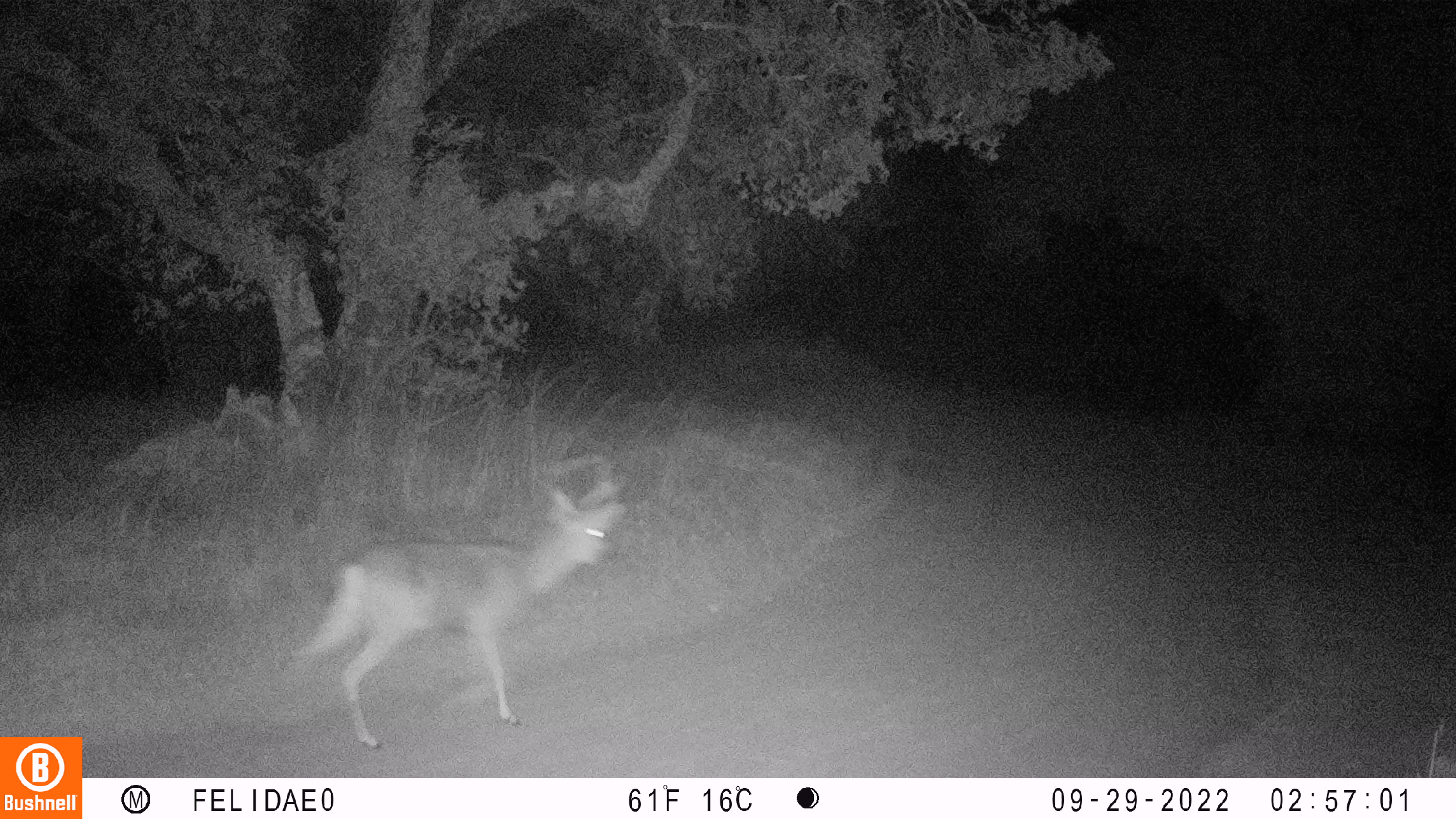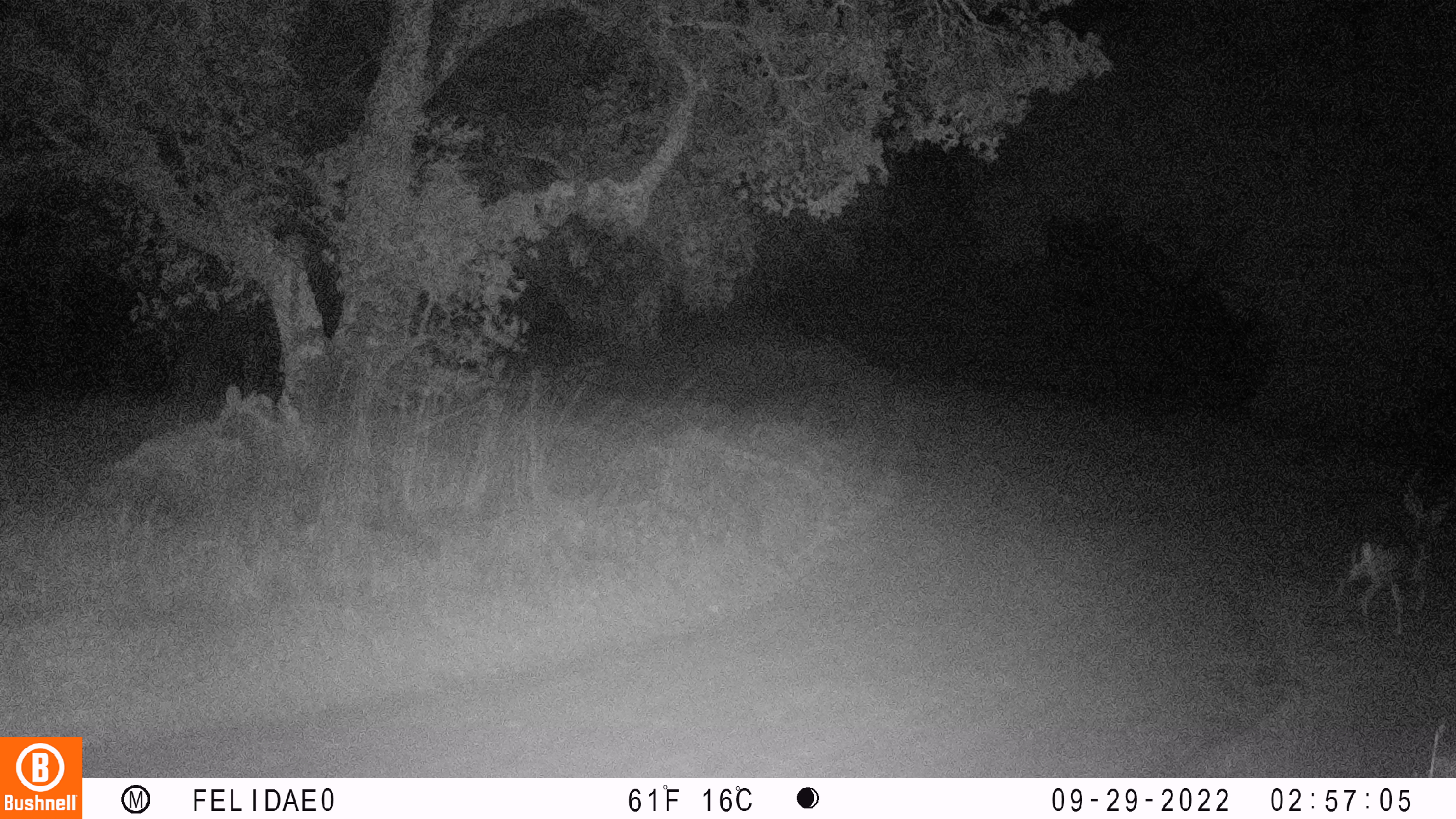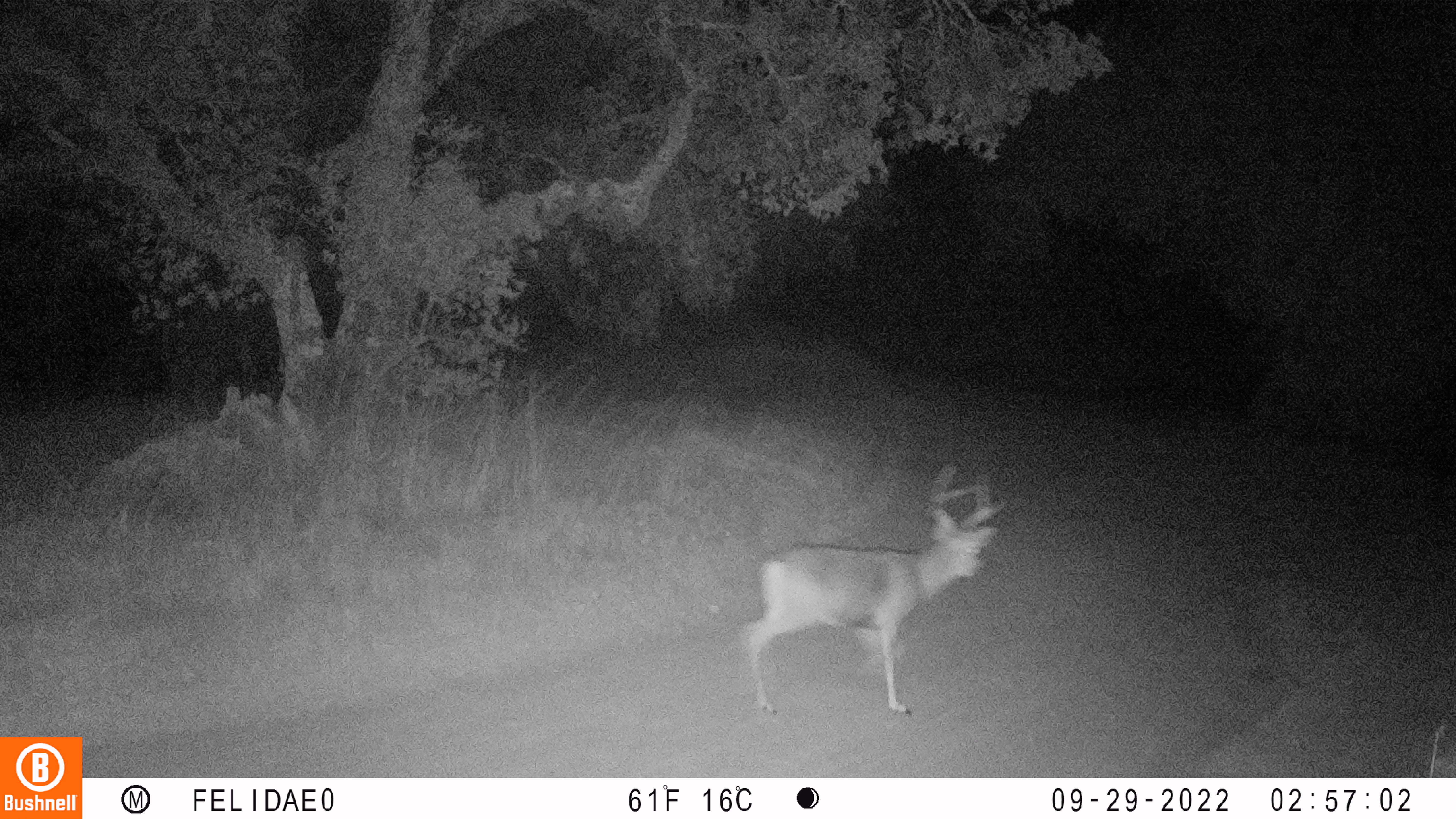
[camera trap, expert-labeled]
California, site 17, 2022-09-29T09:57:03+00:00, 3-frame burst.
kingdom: Animalia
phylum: Chordata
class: Mammalia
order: Artiodactyla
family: Cervidae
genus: Odocoileus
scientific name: Odocoileus hemionus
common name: mule deer